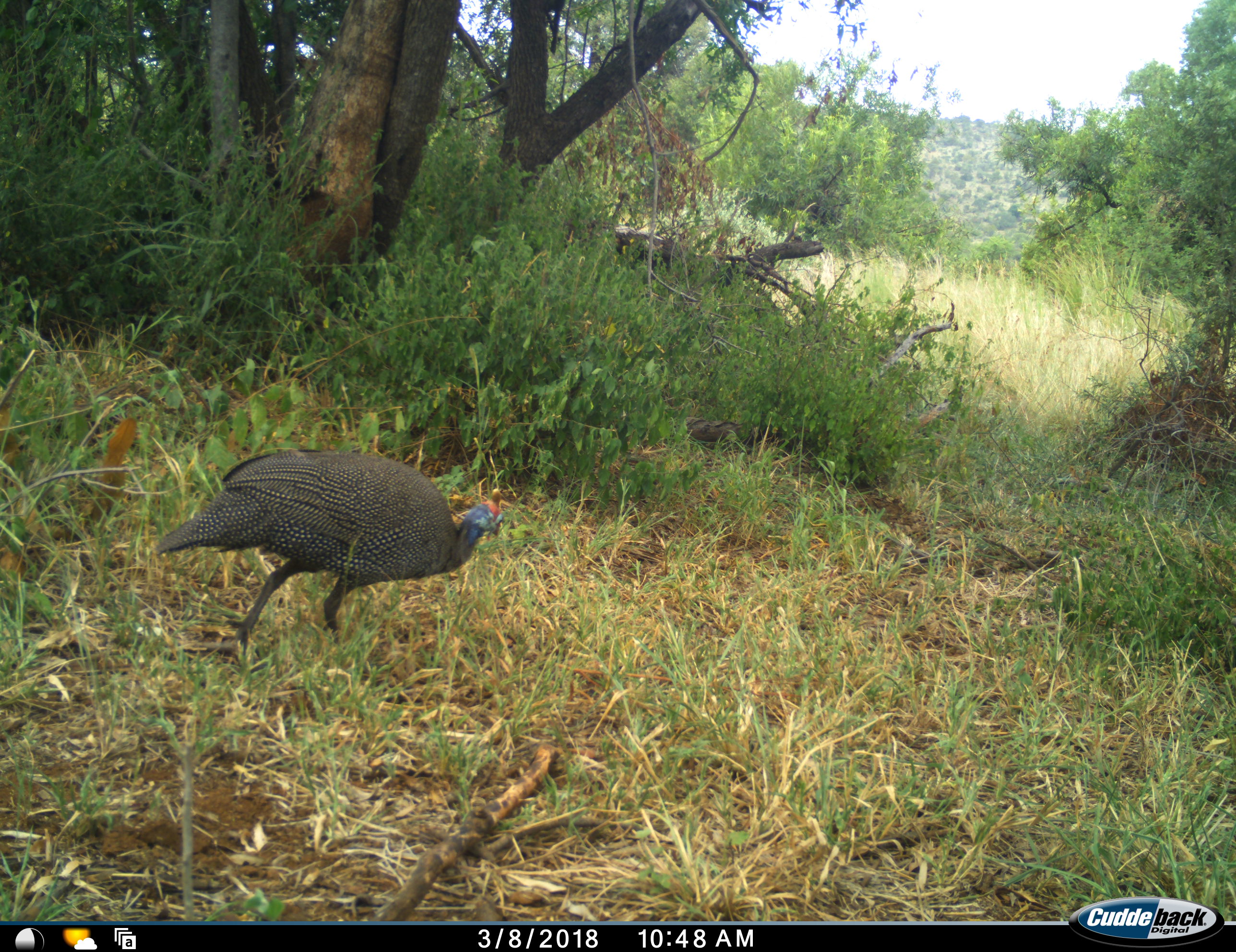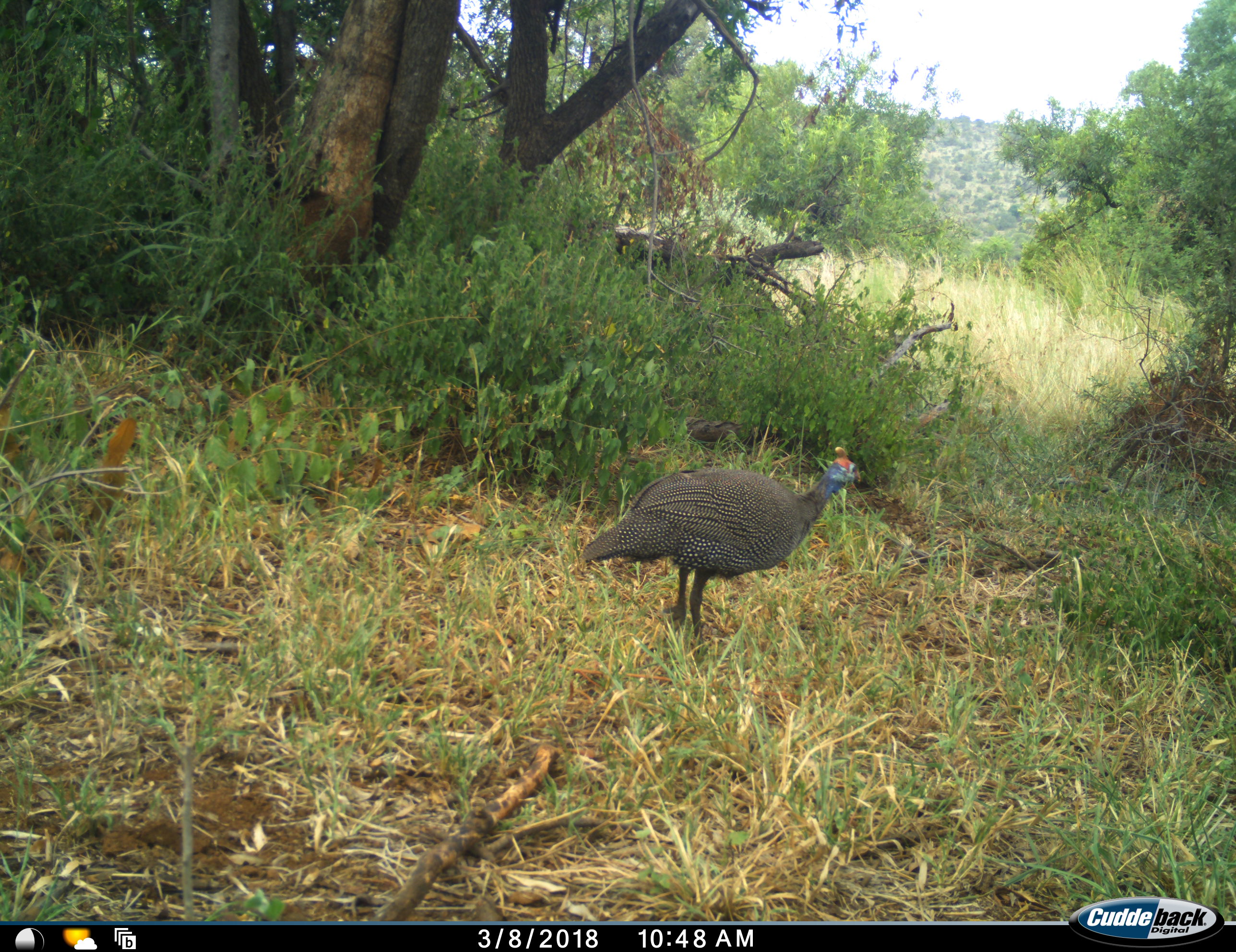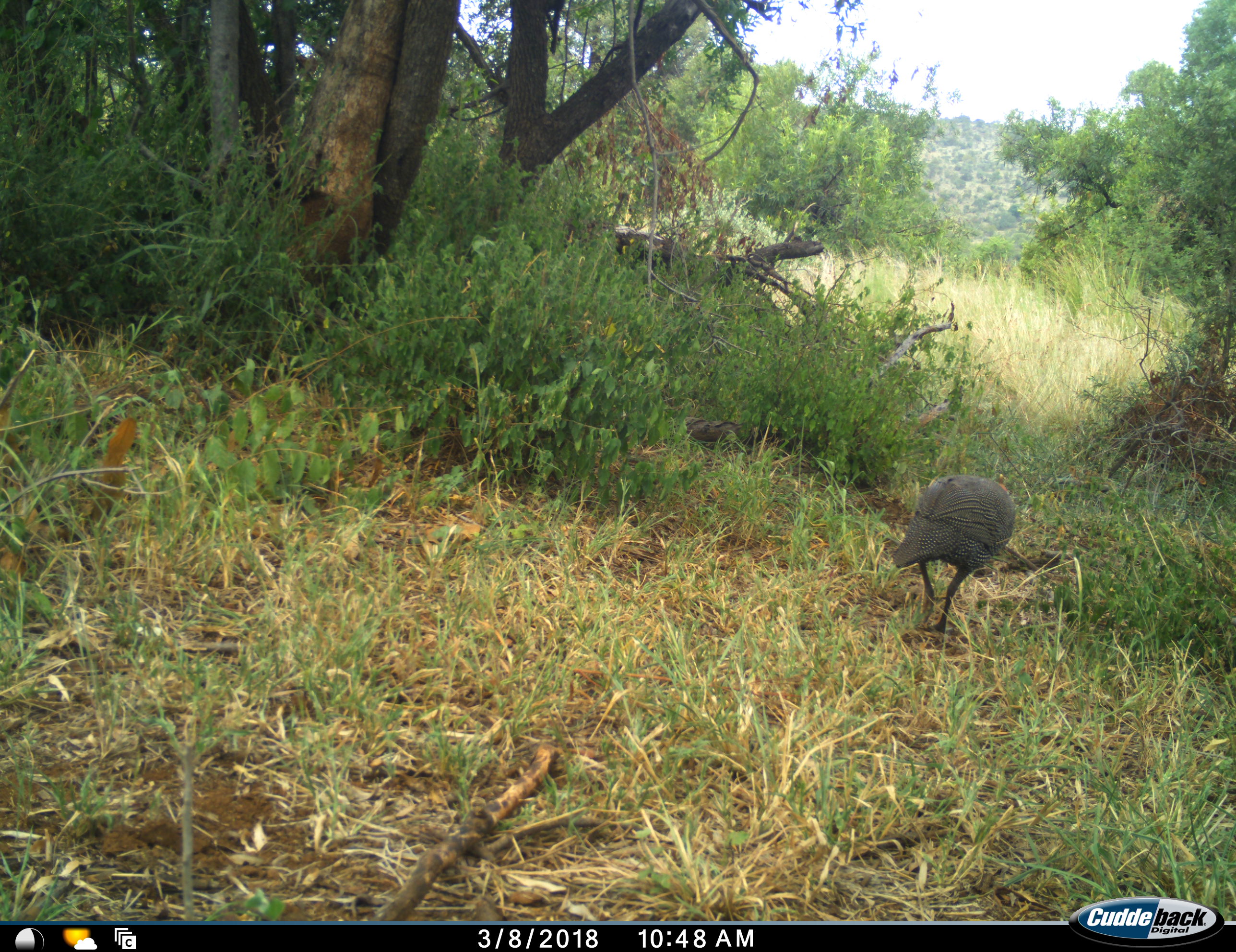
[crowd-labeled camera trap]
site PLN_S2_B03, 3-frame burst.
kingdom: Animalia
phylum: Chordata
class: Aves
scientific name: Aves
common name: bird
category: birdother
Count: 1.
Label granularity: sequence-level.